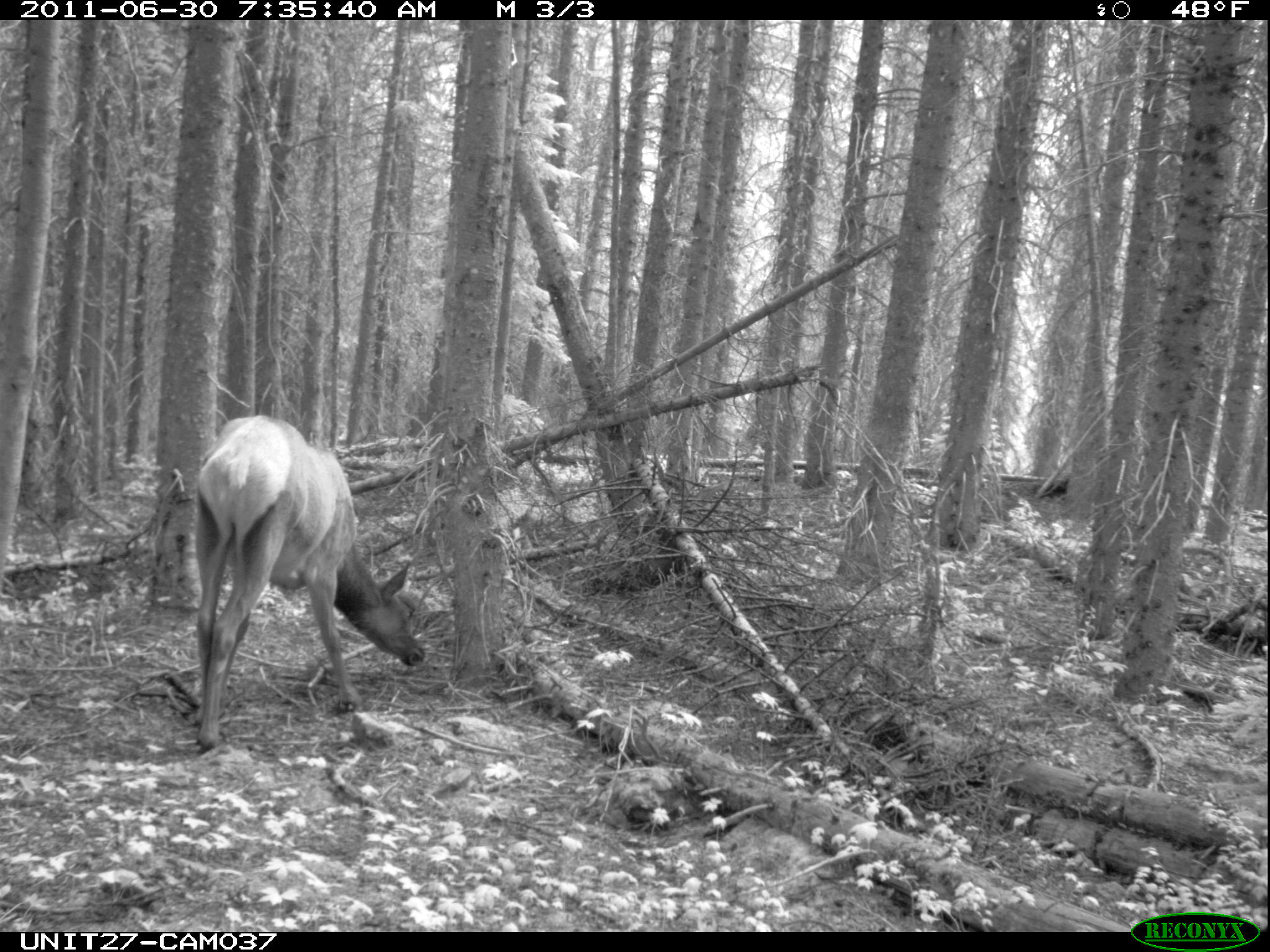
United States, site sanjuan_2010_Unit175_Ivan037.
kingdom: Animalia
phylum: Chordata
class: Mammalia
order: Artiodactyla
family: Cervidae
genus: Cervus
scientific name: Cervus elaphus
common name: red deer